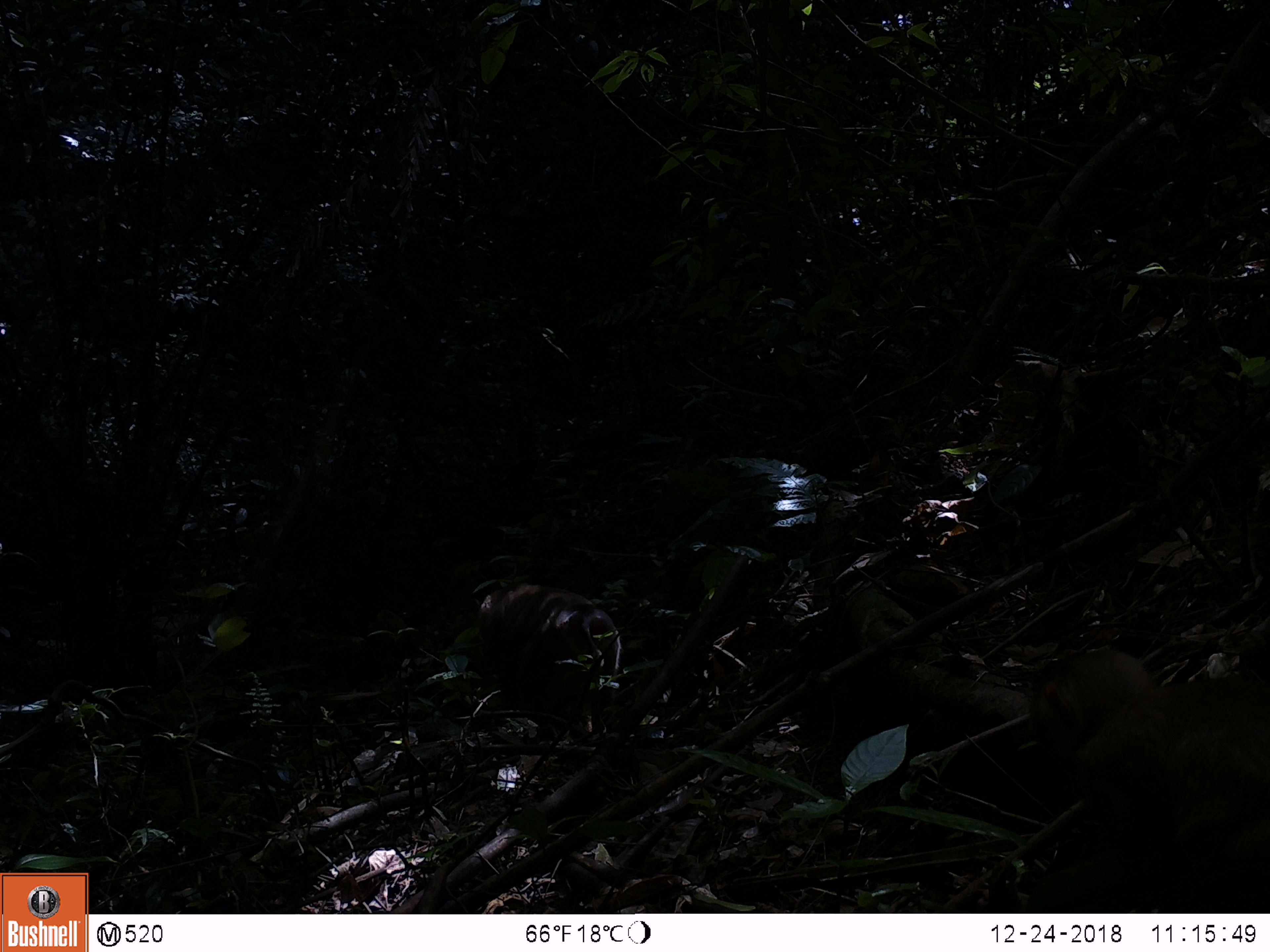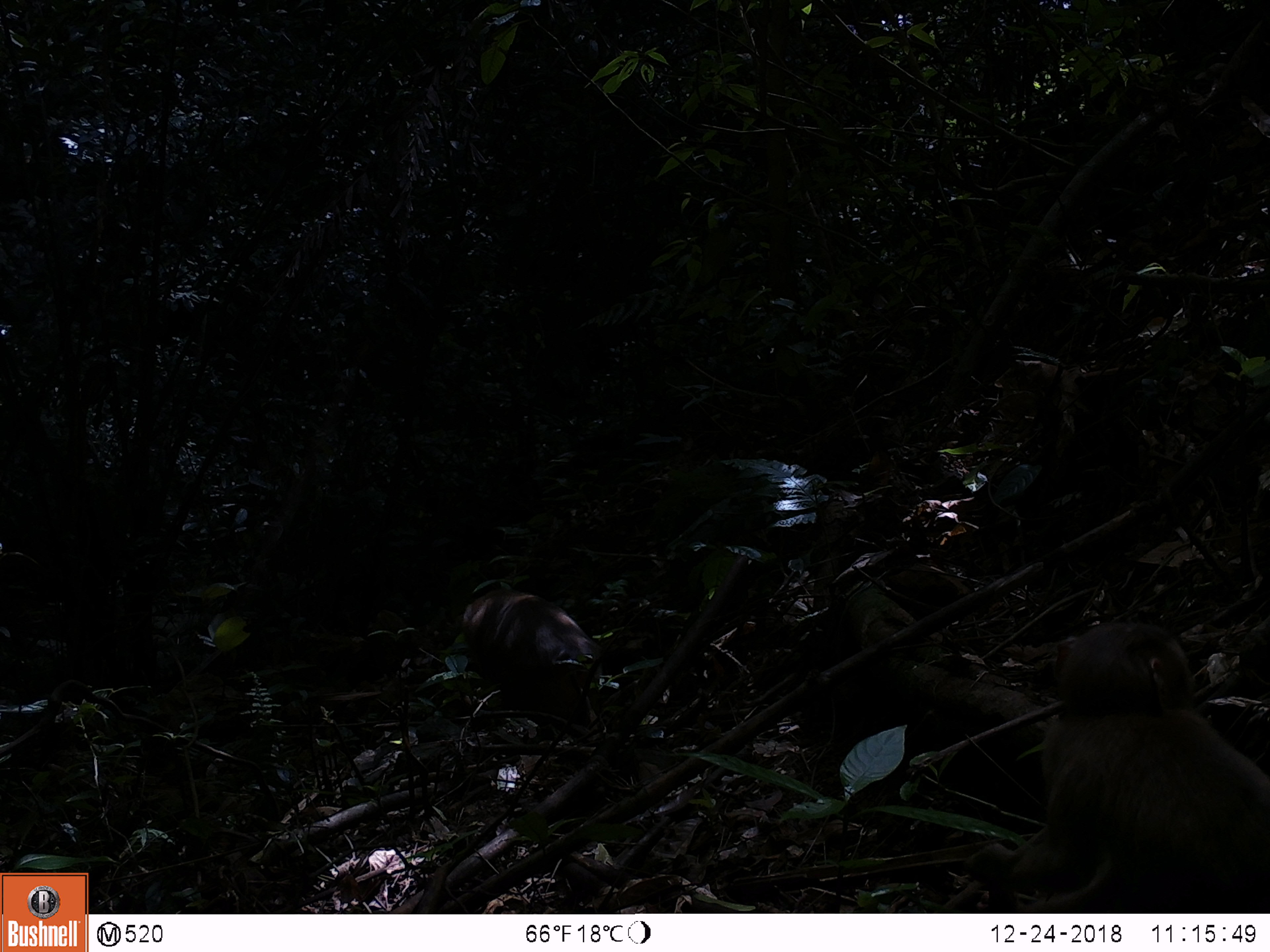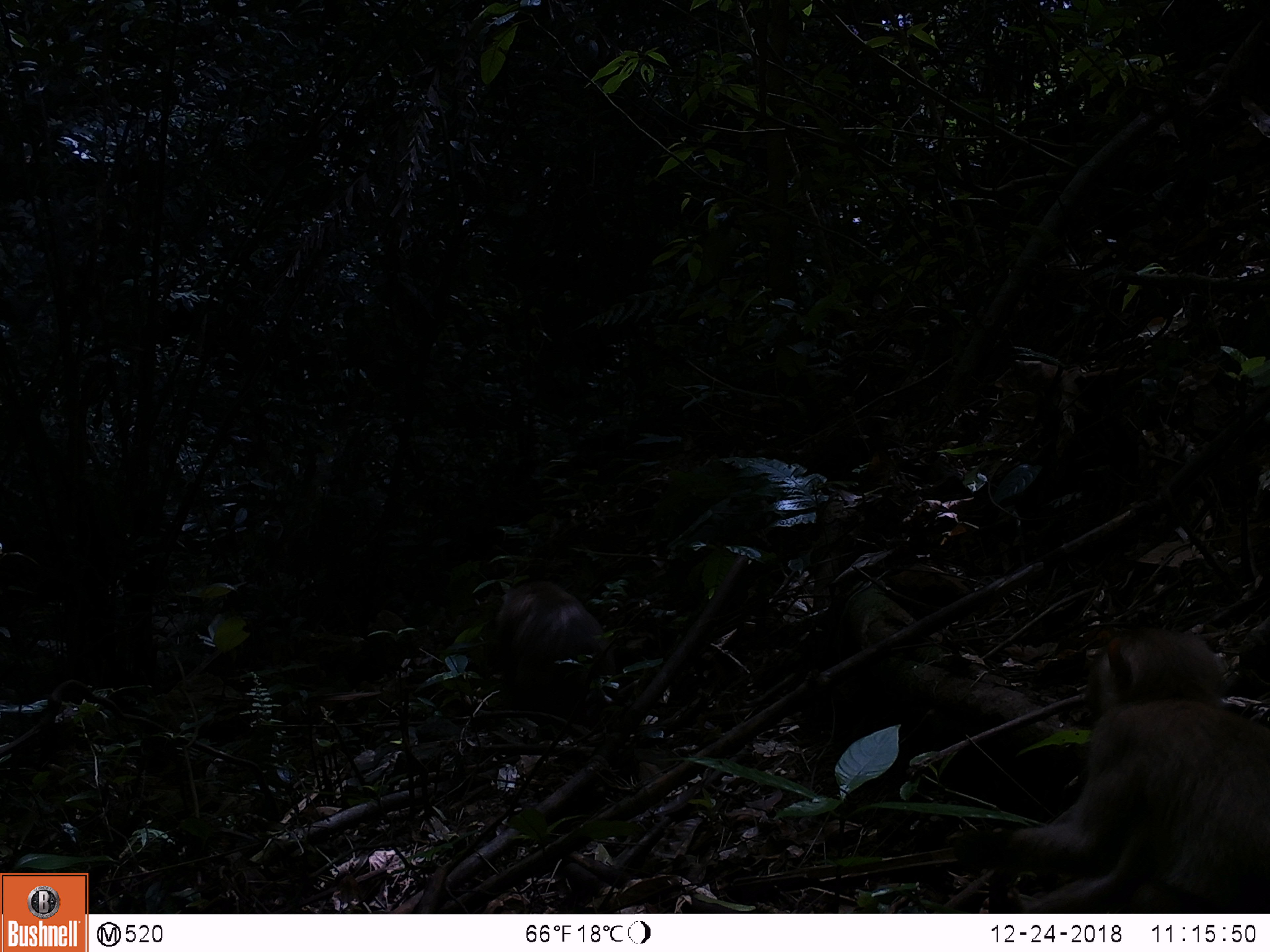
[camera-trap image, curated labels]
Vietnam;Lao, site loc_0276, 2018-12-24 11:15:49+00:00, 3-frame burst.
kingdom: Animalia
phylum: Chordata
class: Mammalia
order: Primates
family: Cercopithecidae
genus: Macaca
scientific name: Macaca nemestrina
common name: pig-tailed macaque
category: pig tailed macaque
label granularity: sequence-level